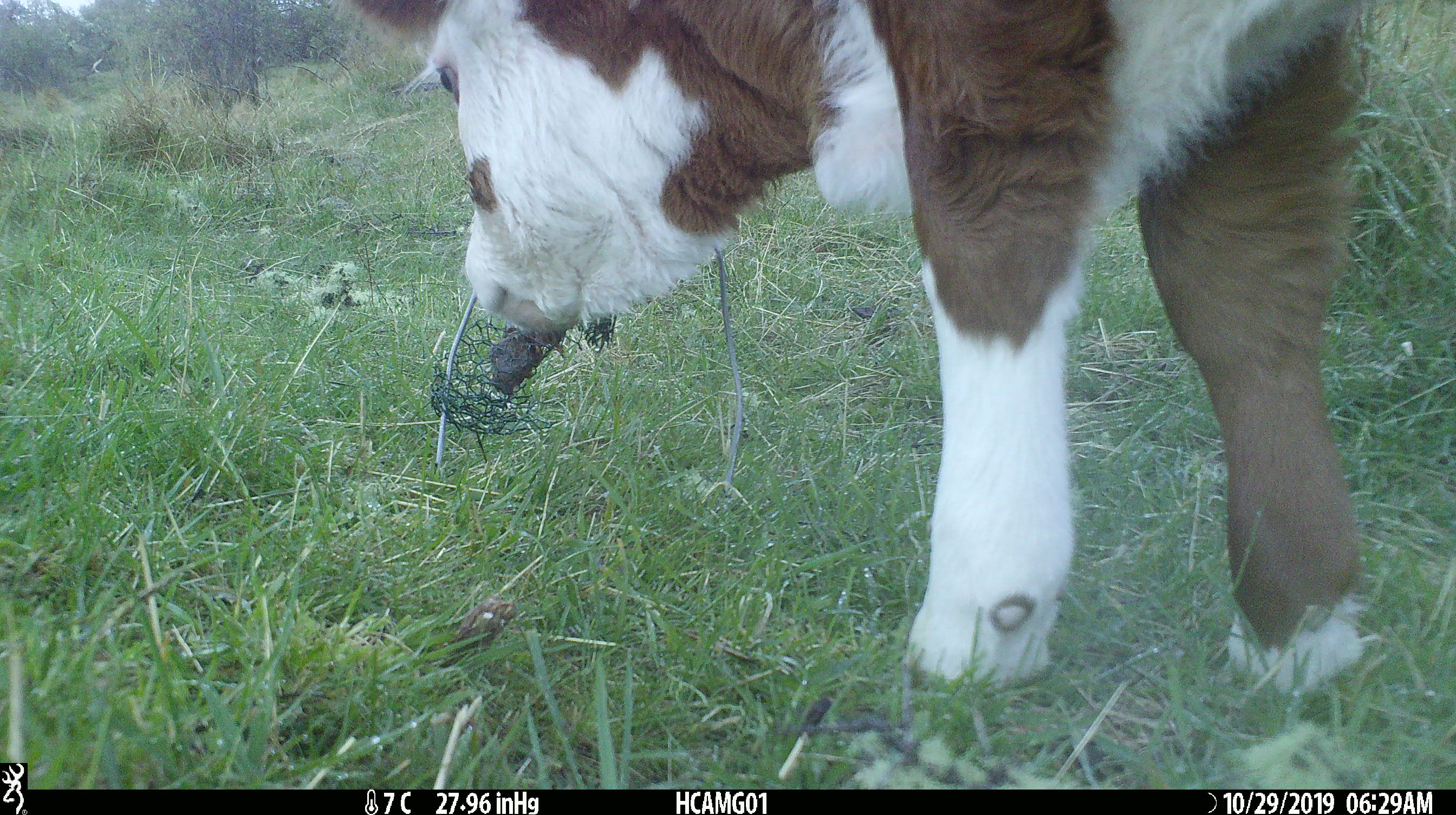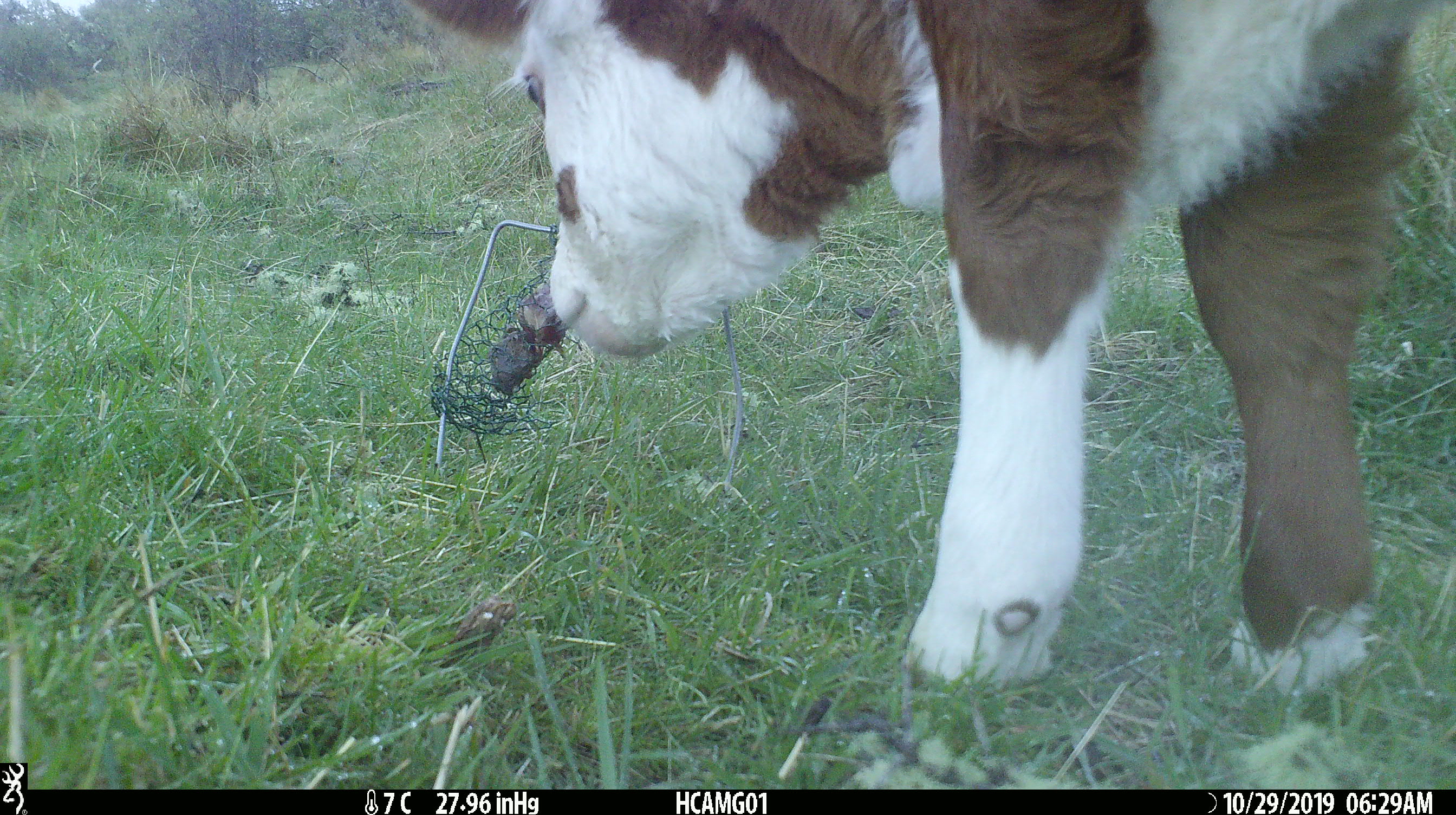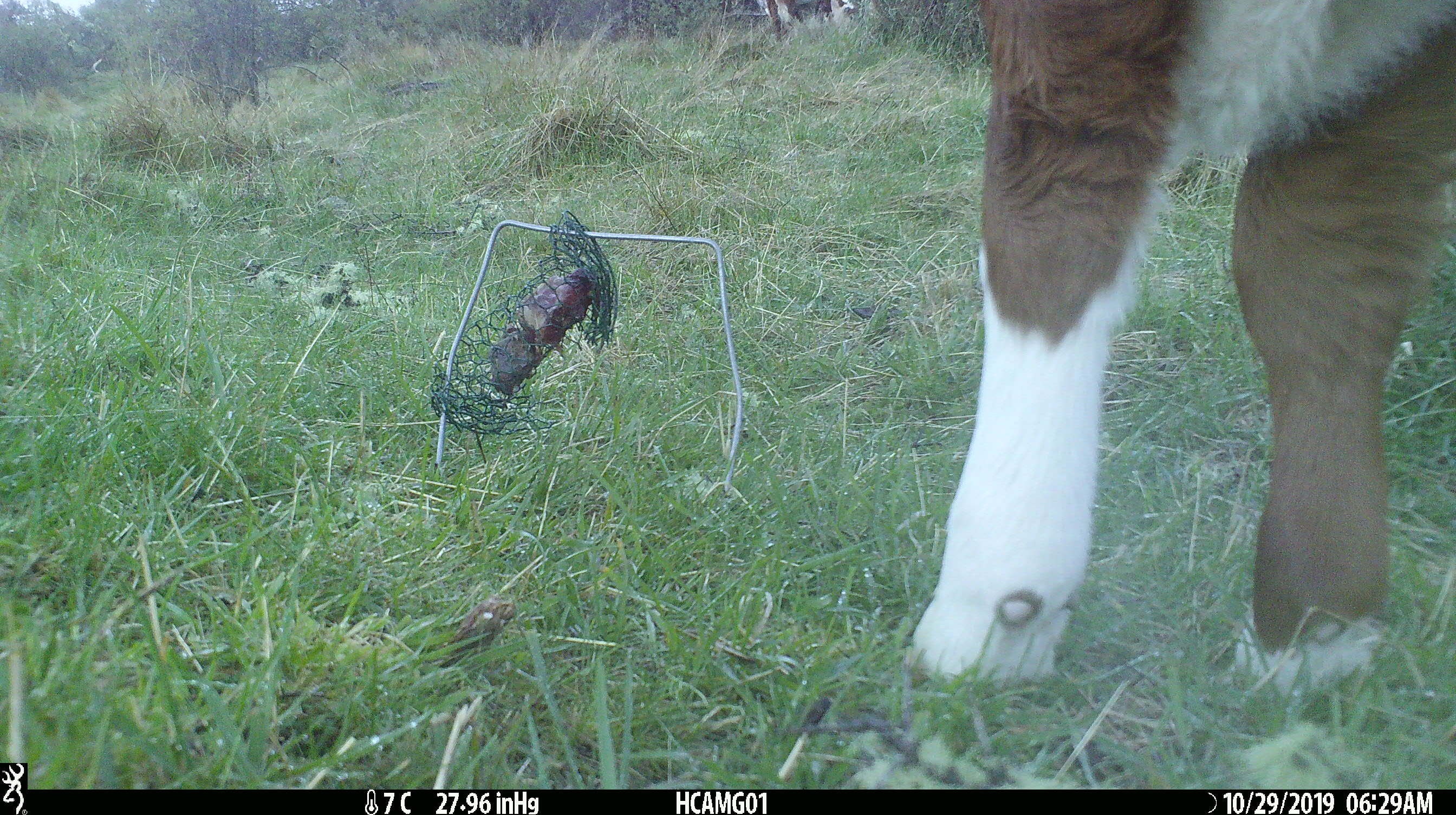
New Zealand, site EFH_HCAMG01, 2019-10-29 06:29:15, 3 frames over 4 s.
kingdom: Animalia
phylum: Chordata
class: Mammalia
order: Artiodactyla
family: Bovidae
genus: Bos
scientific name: Bos taurus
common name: domestic cow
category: cow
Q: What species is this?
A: Cow (domestic cow) (Bos taurus).